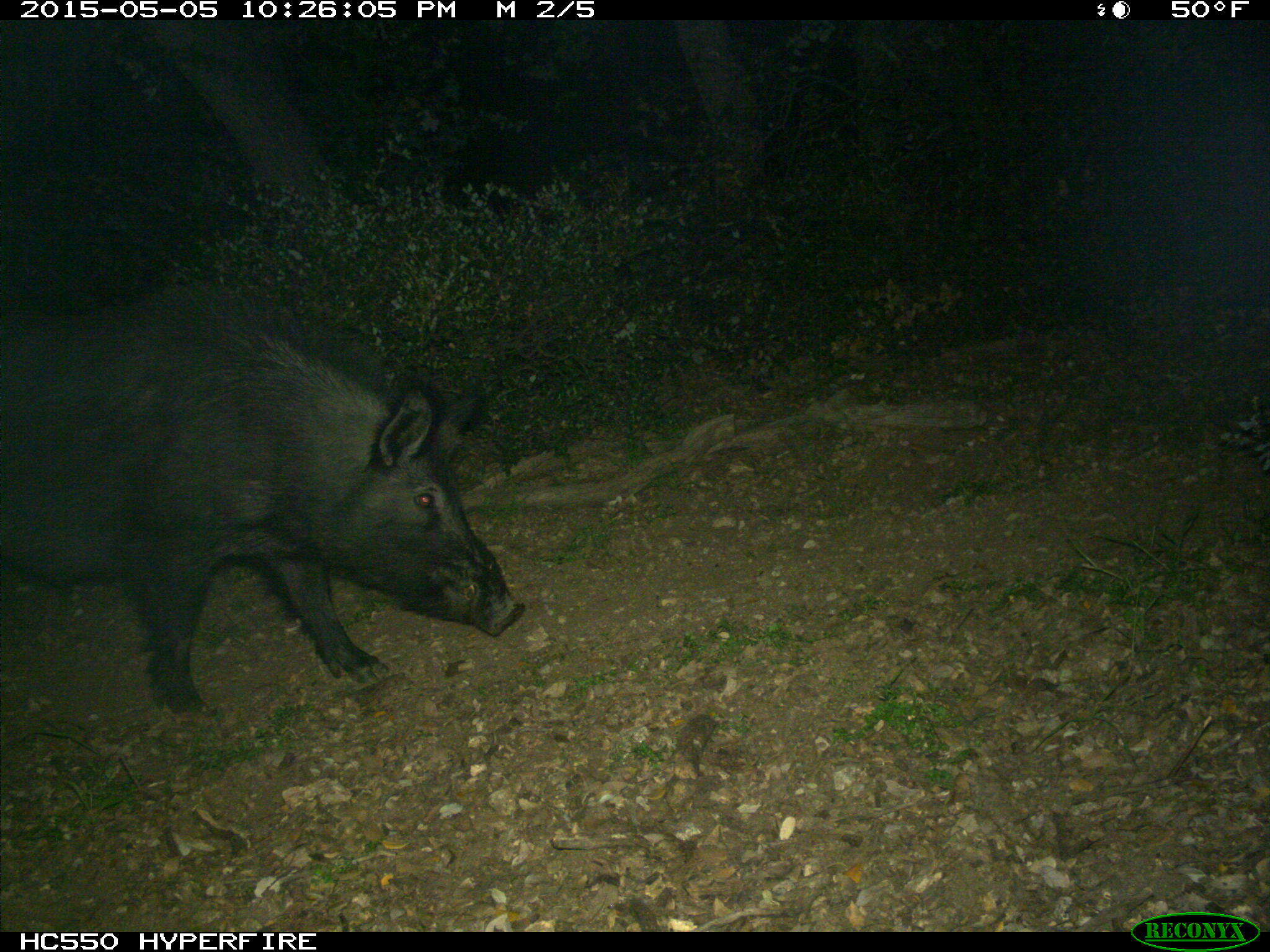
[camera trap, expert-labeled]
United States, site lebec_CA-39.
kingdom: Animalia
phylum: Chordata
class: Mammalia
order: Artiodactyla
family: Suidae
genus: Sus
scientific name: Sus scrofa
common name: wild boar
Sus scrofa (wild boar).